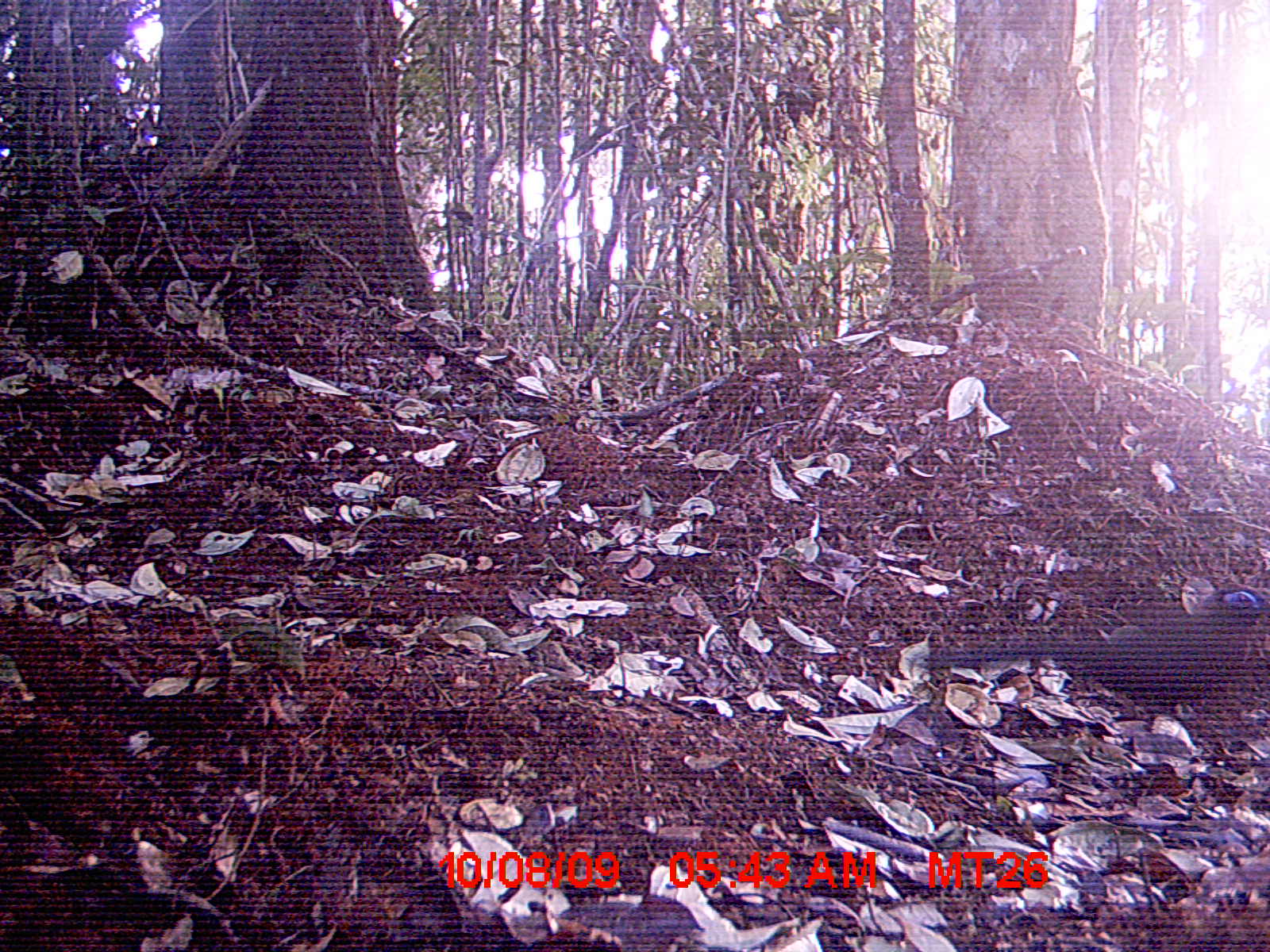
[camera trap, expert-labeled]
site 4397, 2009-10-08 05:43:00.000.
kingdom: Animalia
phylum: Chordata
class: Aves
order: Cuculiformes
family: Cuculidae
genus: Coua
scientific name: Coua ruficeps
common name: red-capped coua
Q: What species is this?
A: Coua ruficeps (red-capped coua).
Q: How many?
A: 1.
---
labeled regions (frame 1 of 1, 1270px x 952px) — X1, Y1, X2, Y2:
coua ruficeps: 916, 587, 1265, 709